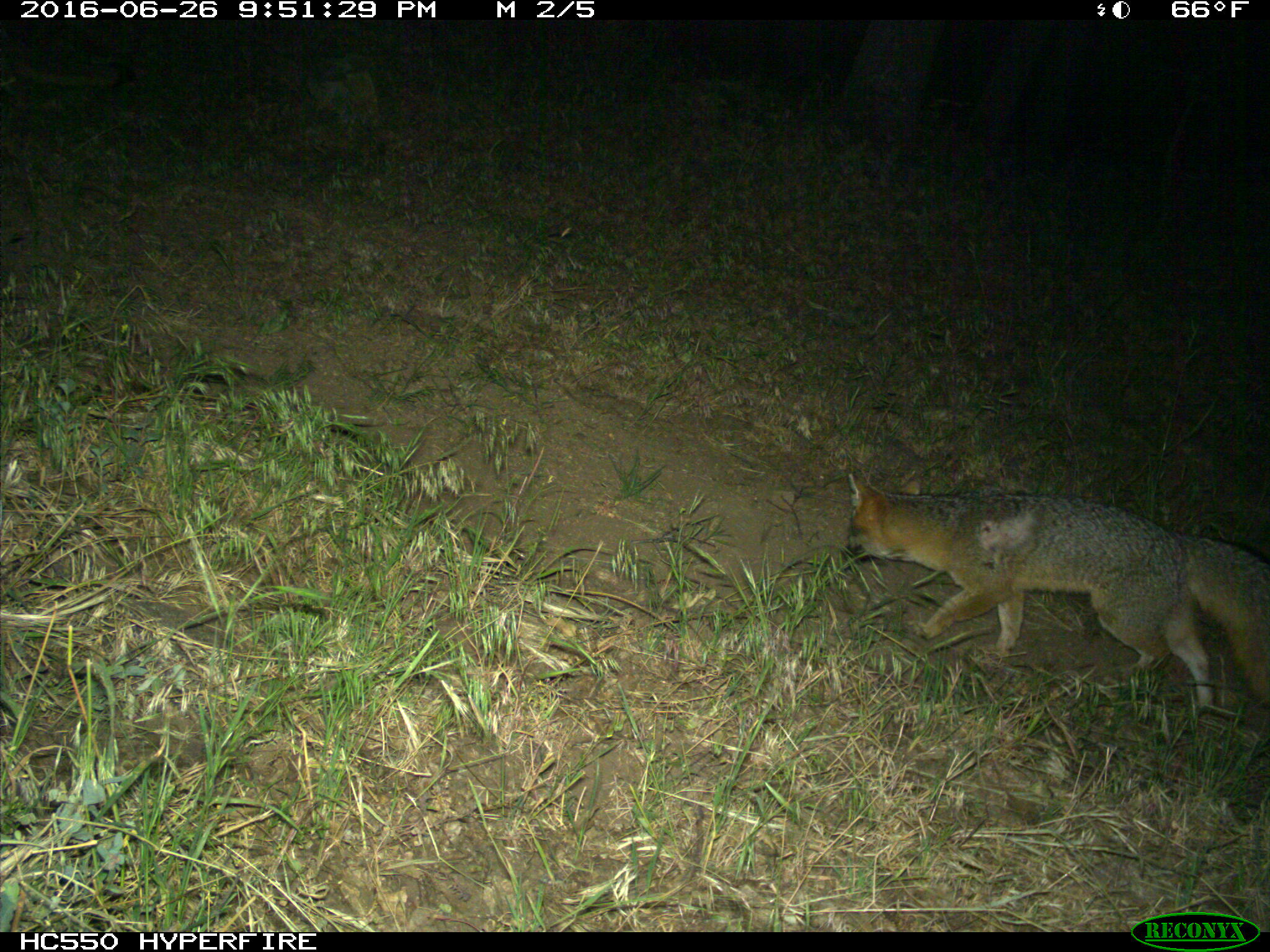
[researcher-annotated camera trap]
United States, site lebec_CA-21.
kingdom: Animalia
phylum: Chordata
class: Mammalia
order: Carnivora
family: Canidae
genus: Urocyon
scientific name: Urocyon cinereoargenteus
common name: gray fox